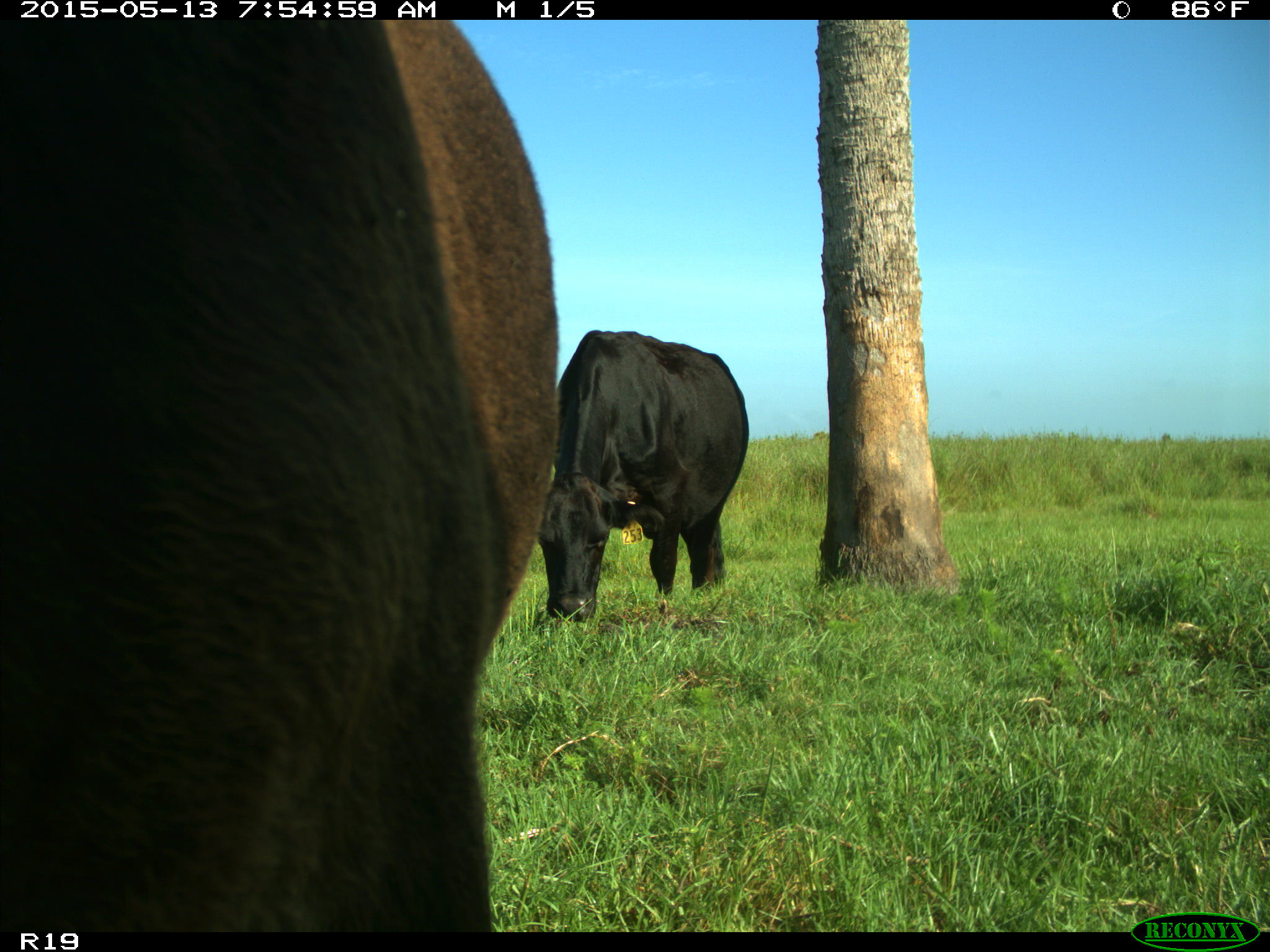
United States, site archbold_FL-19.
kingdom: Animalia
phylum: Chordata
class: Mammalia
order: Artiodactyla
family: Bovidae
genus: Bos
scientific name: Bos taurus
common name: domestic cow